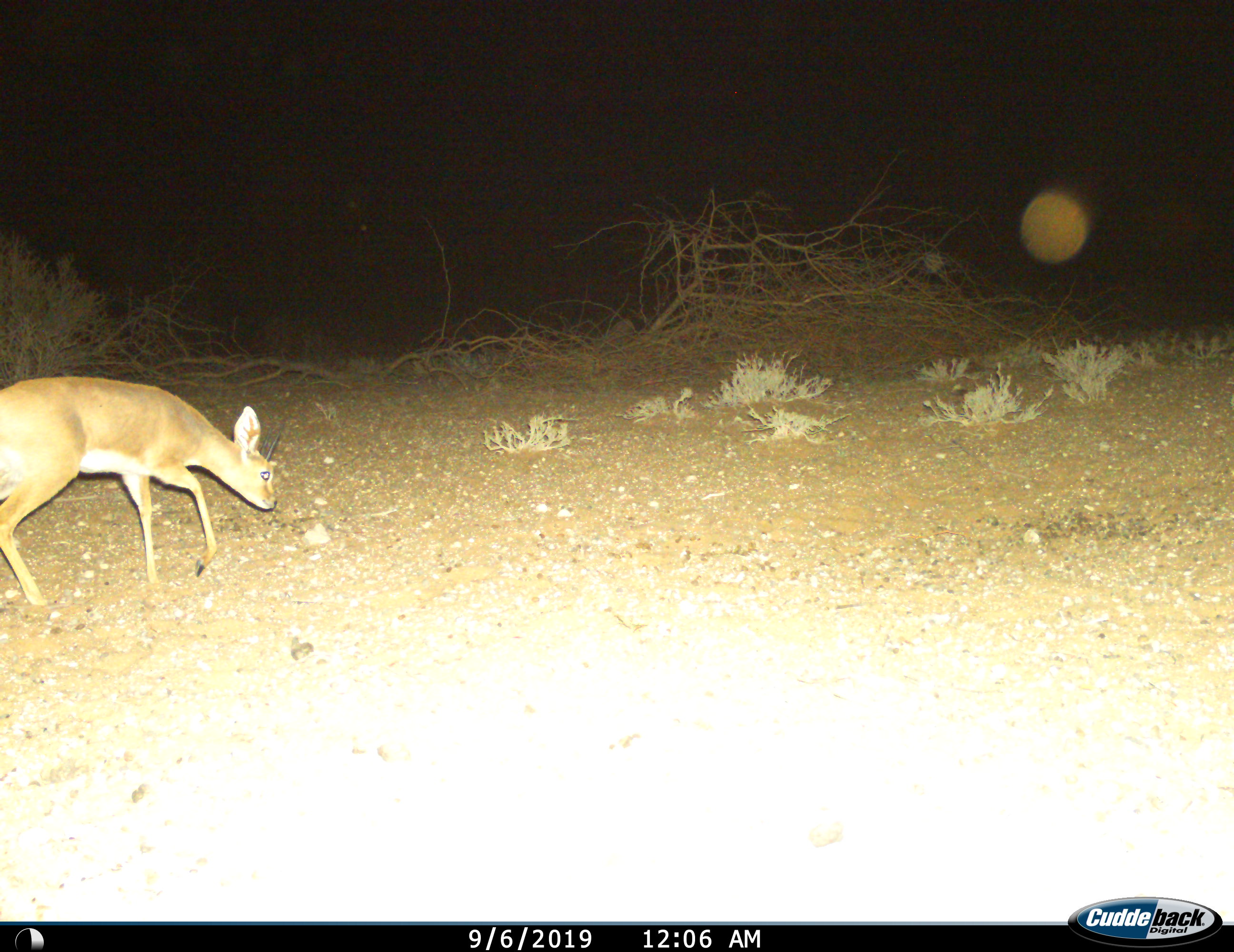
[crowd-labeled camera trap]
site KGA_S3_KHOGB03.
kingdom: Animalia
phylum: Chordata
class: Mammalia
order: Artiodactyla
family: Bovidae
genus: Raphicerus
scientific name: Raphicerus campestris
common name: steenbok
Steenbok (Raphicerus campestris), count 1. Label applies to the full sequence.